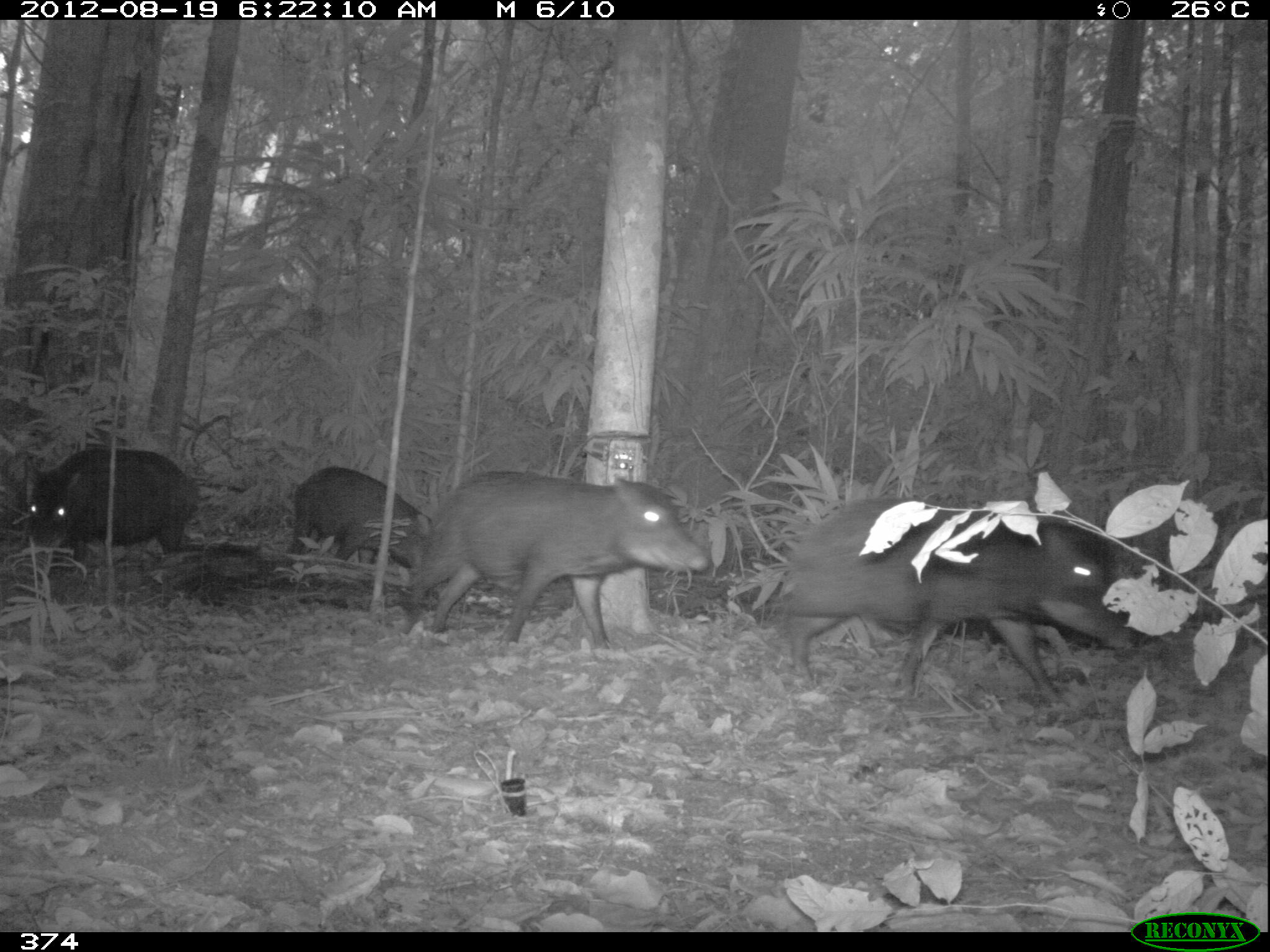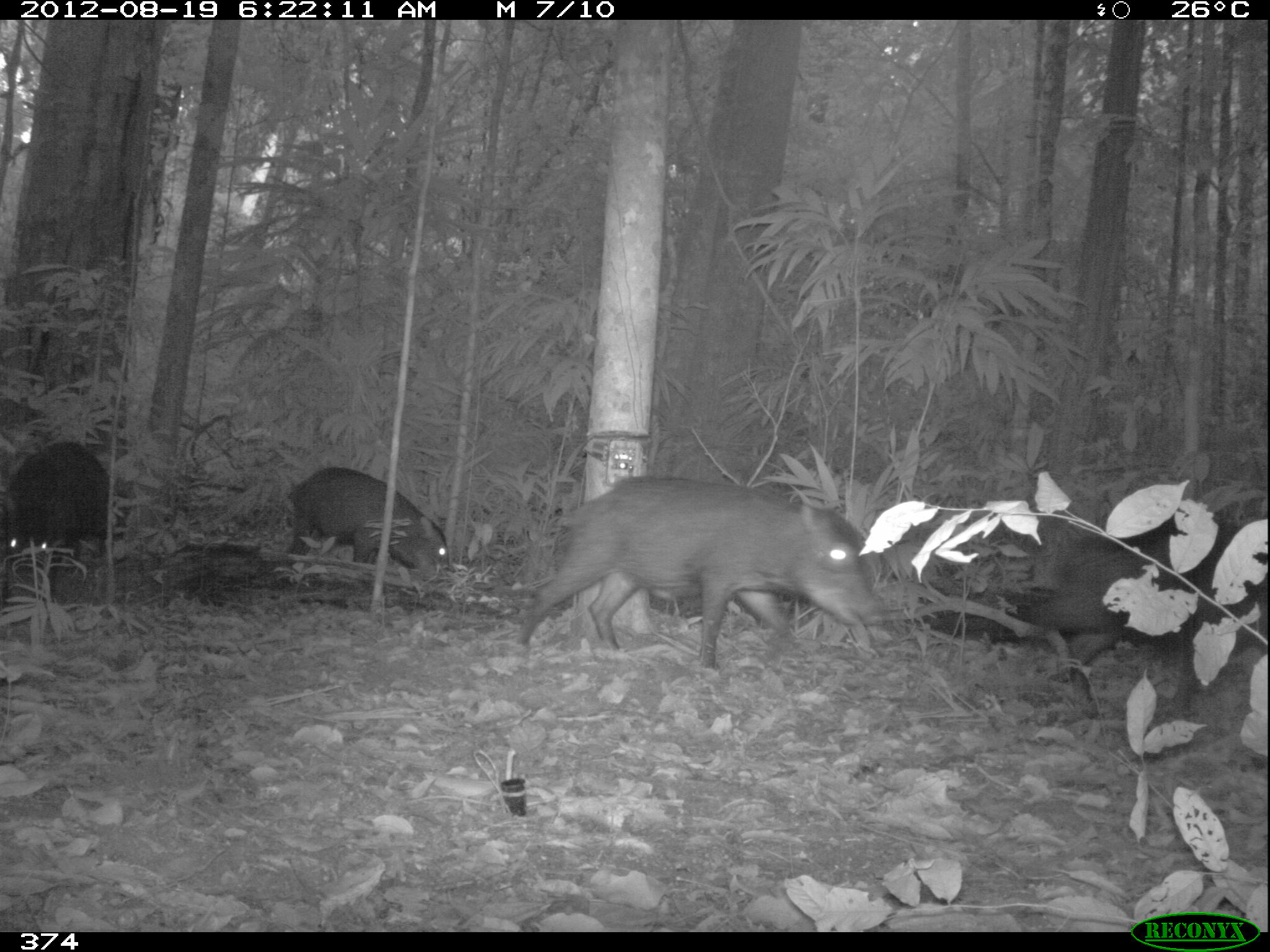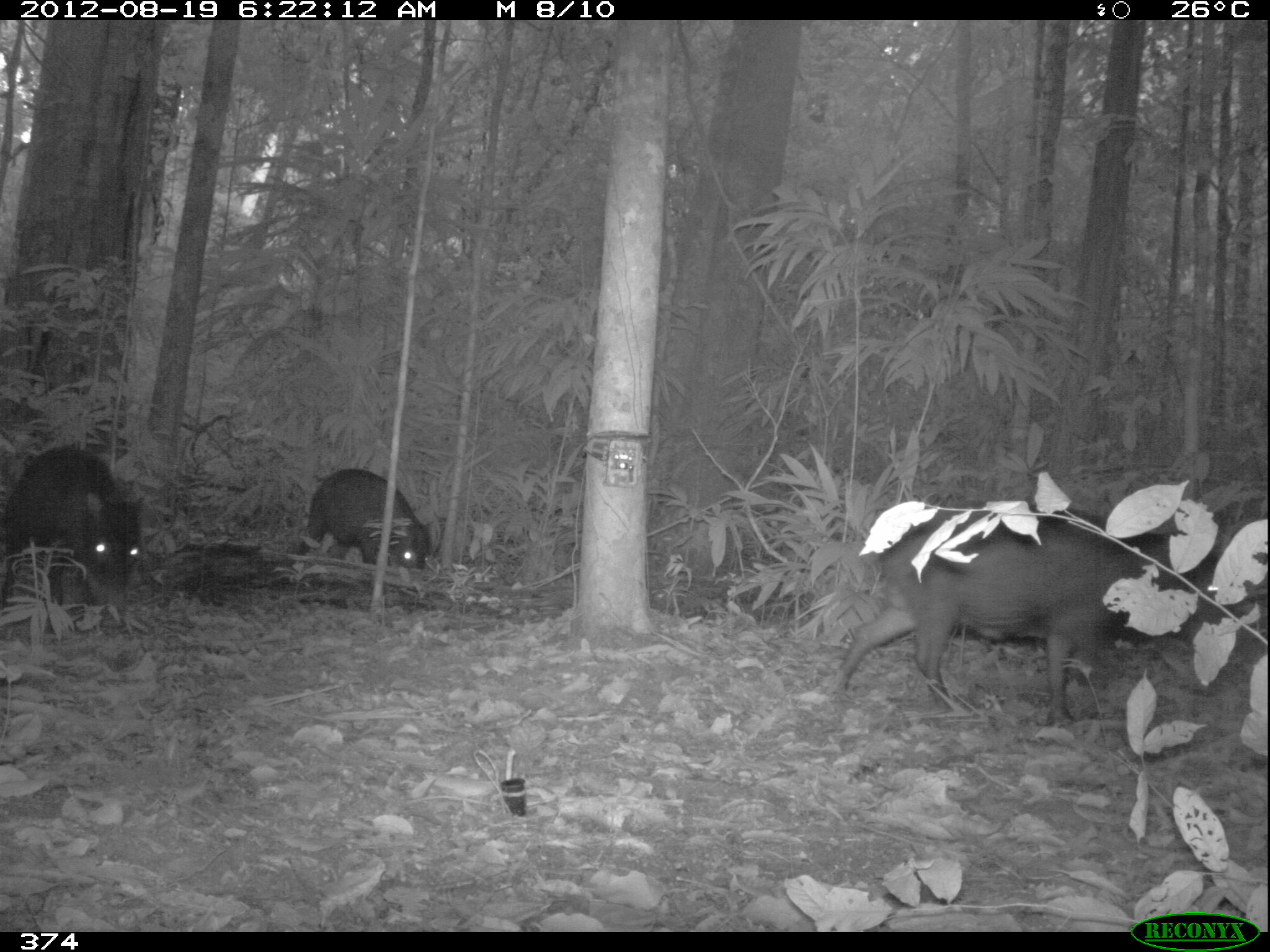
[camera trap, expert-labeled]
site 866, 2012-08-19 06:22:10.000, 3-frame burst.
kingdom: Animalia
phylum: Chordata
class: Mammalia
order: Artiodactyla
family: Tayassuidae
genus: Tayassu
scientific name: Tayassu pecari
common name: white-lipped peccary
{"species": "Tayassu pecari (white-lipped peccary)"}